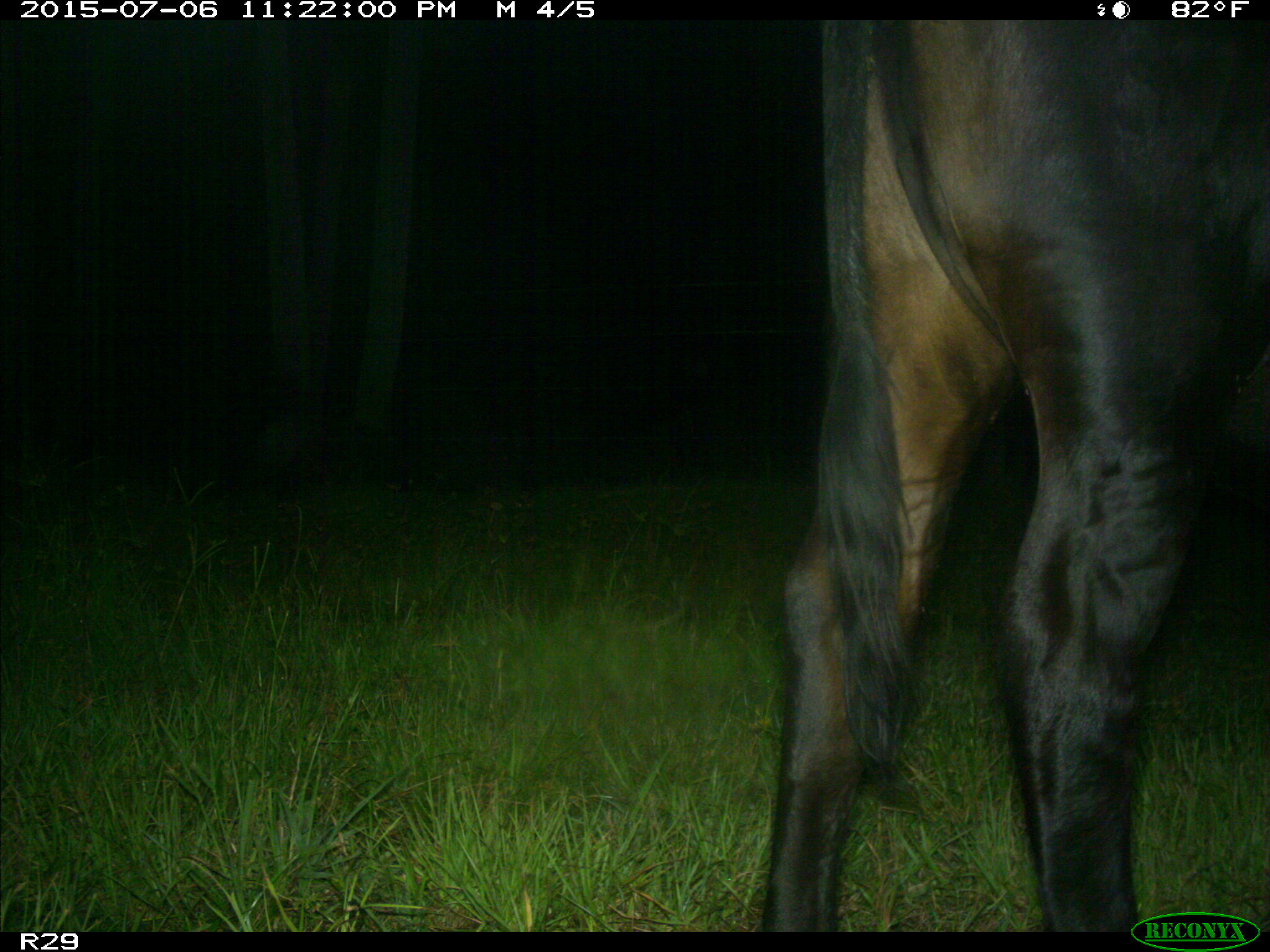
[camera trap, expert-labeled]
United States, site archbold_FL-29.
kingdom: Animalia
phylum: Chordata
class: Mammalia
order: Artiodactyla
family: Bovidae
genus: Bos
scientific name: Bos taurus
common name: domestic cow